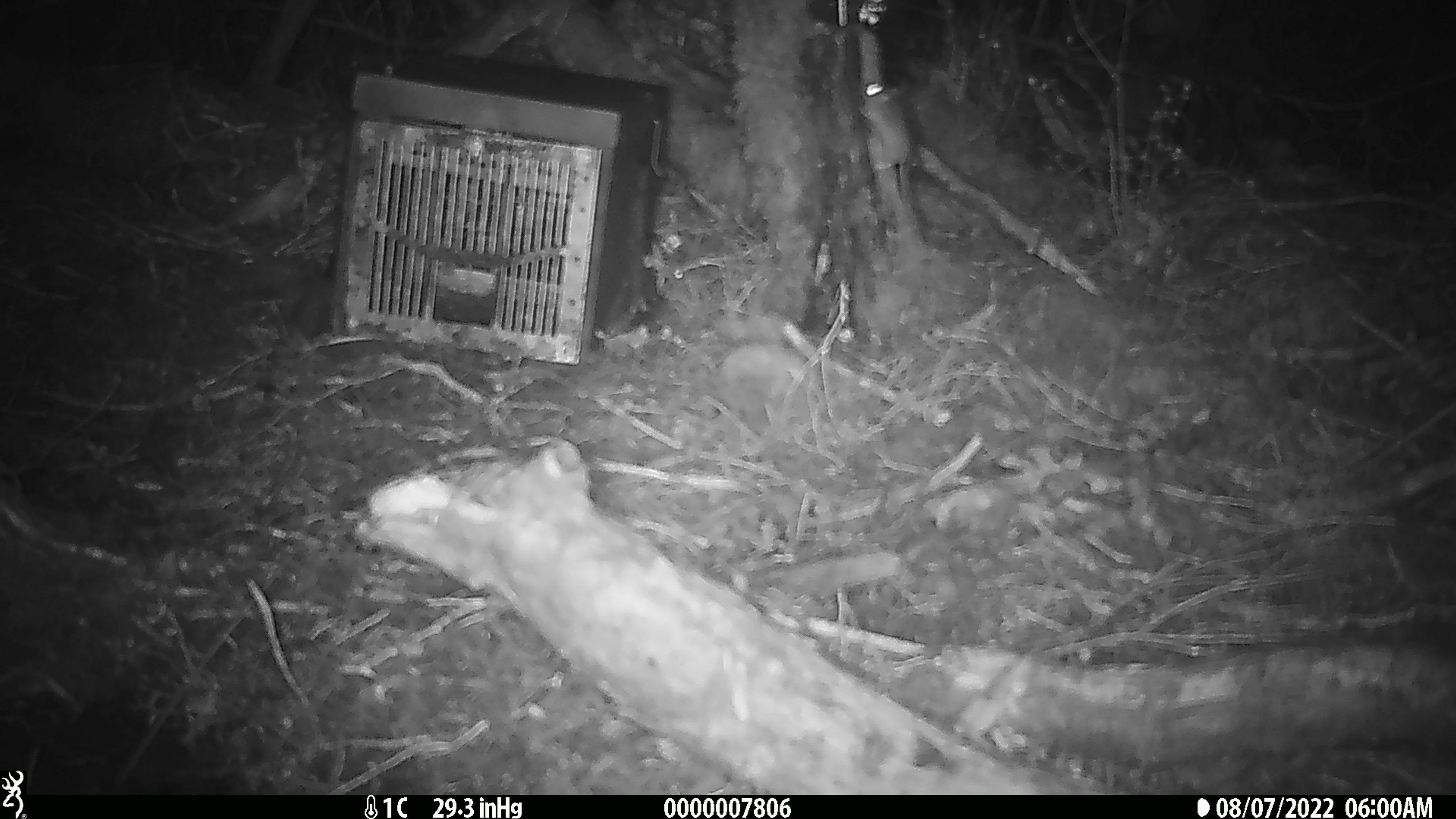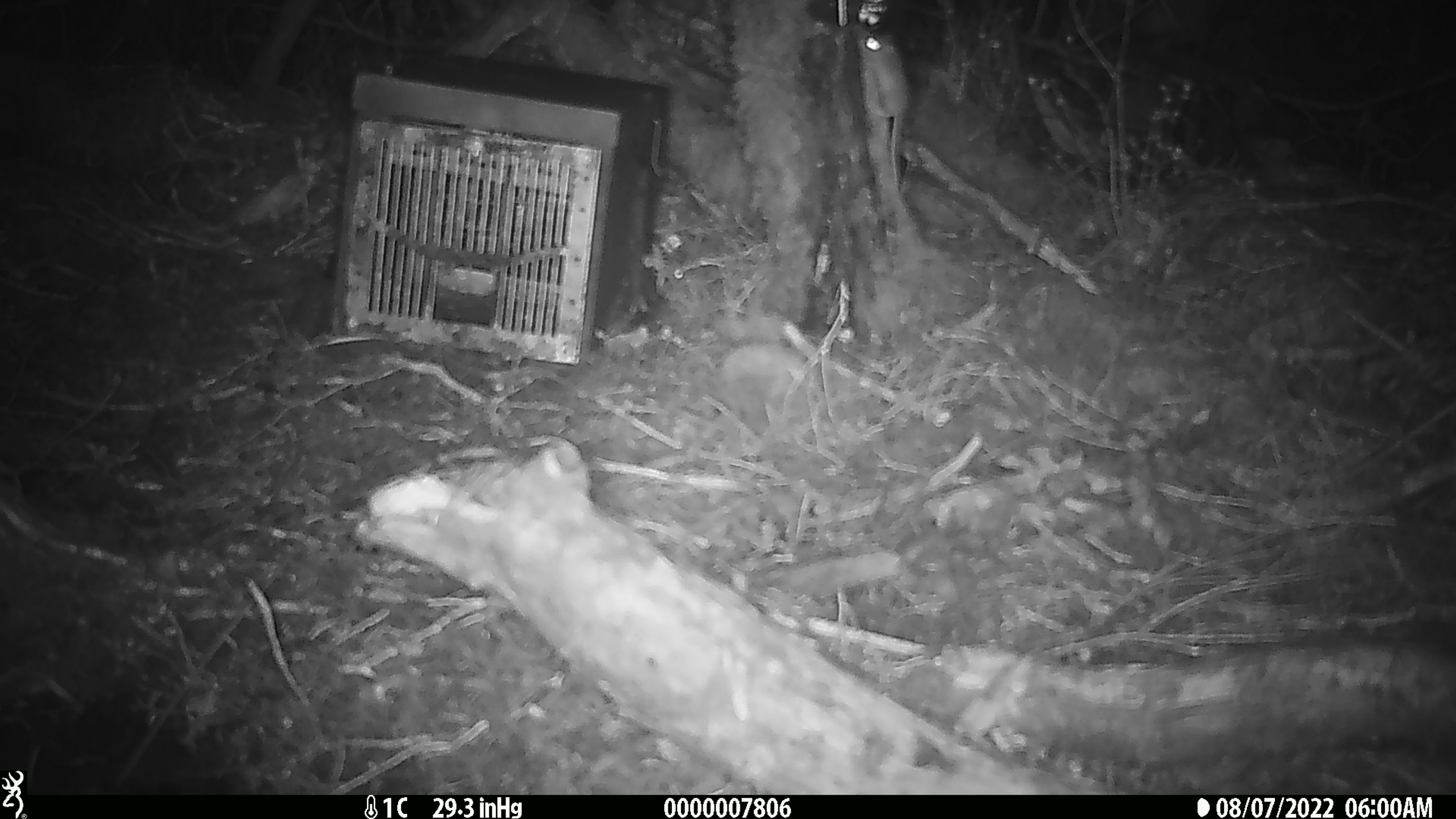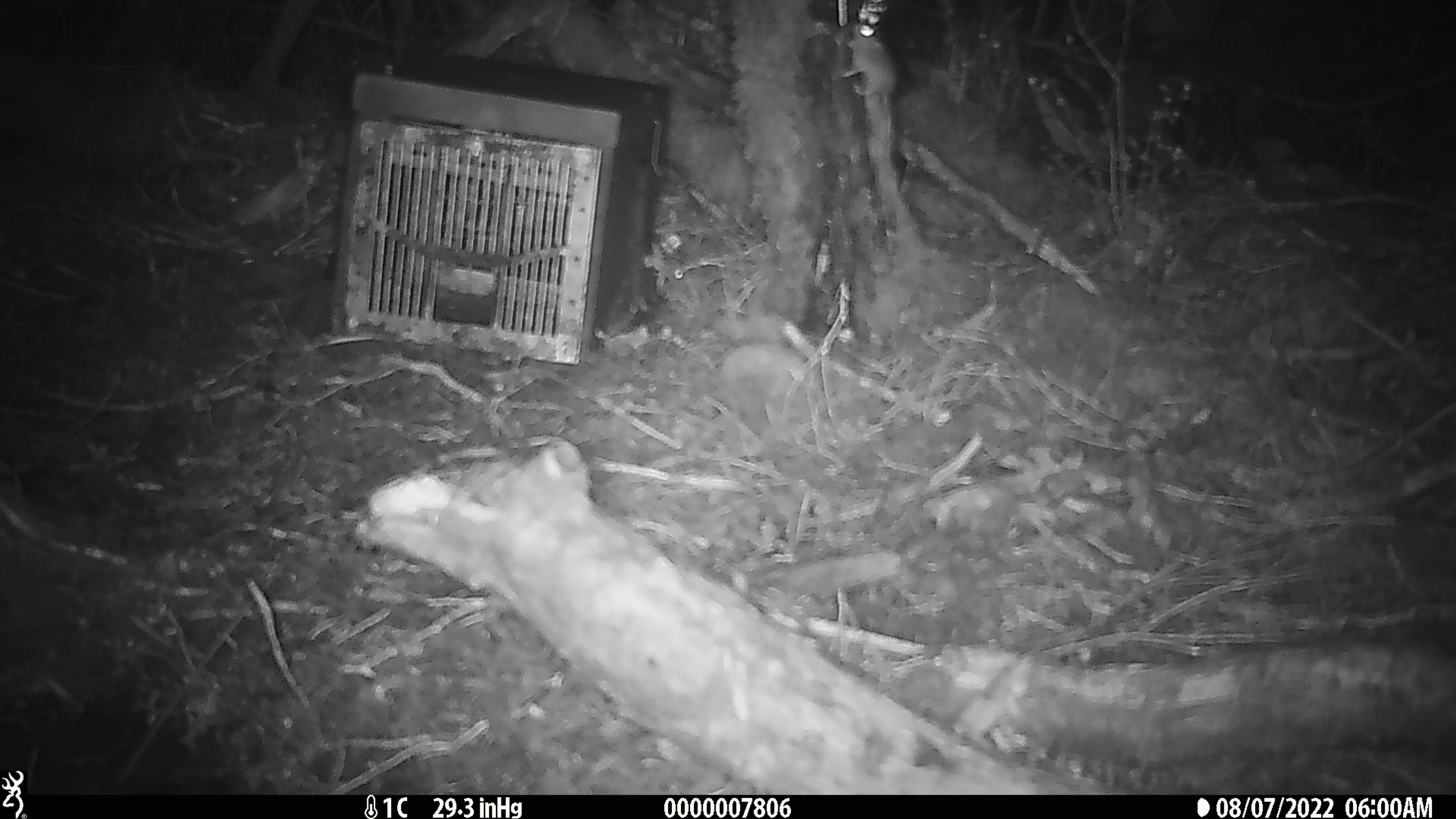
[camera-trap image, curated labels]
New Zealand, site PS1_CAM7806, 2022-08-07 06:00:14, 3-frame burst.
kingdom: Animalia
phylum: Chordata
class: Mammalia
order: Rodentia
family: Muridae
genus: Mus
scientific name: Mus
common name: mouse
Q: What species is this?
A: Mouse (Mus).